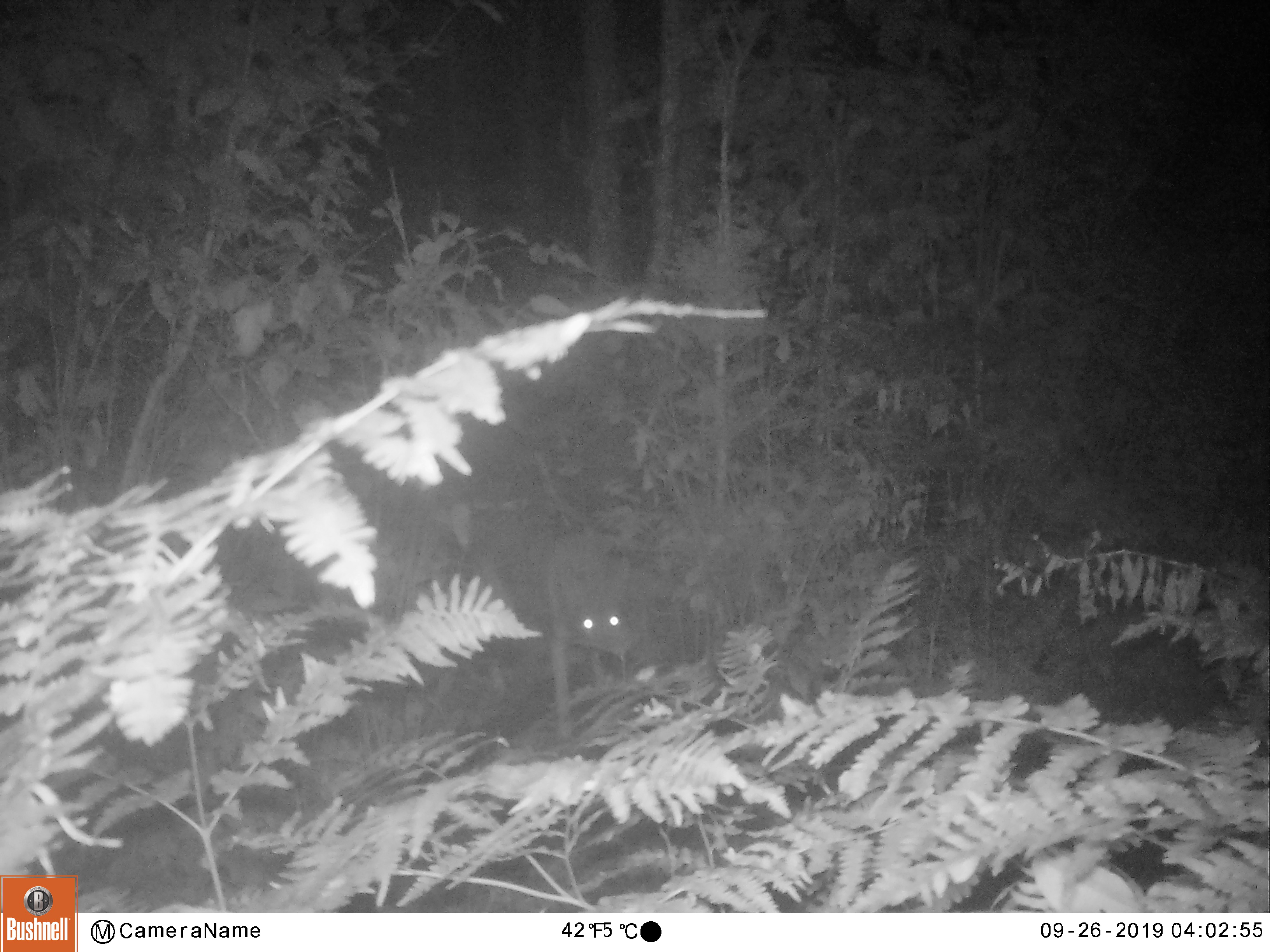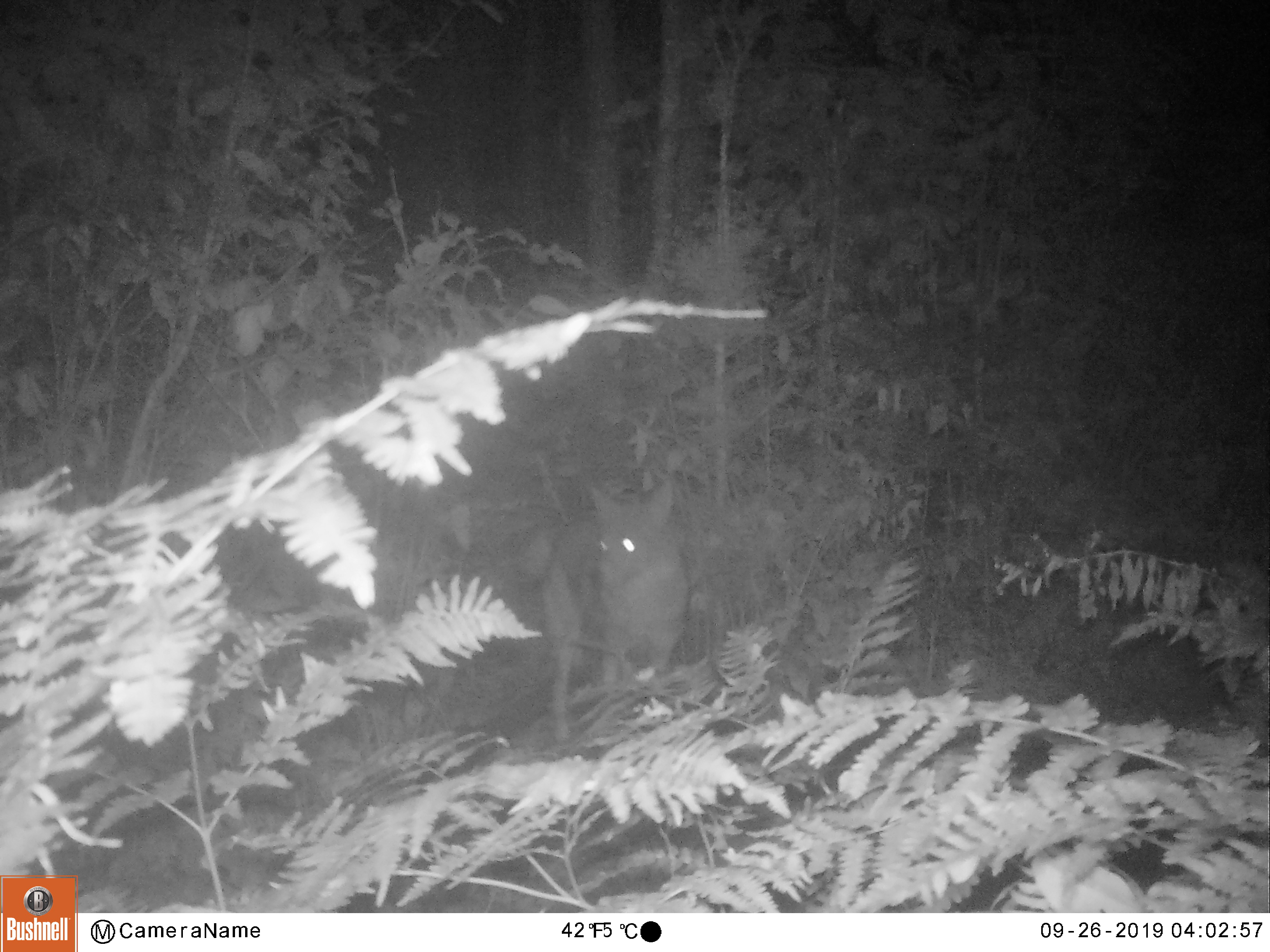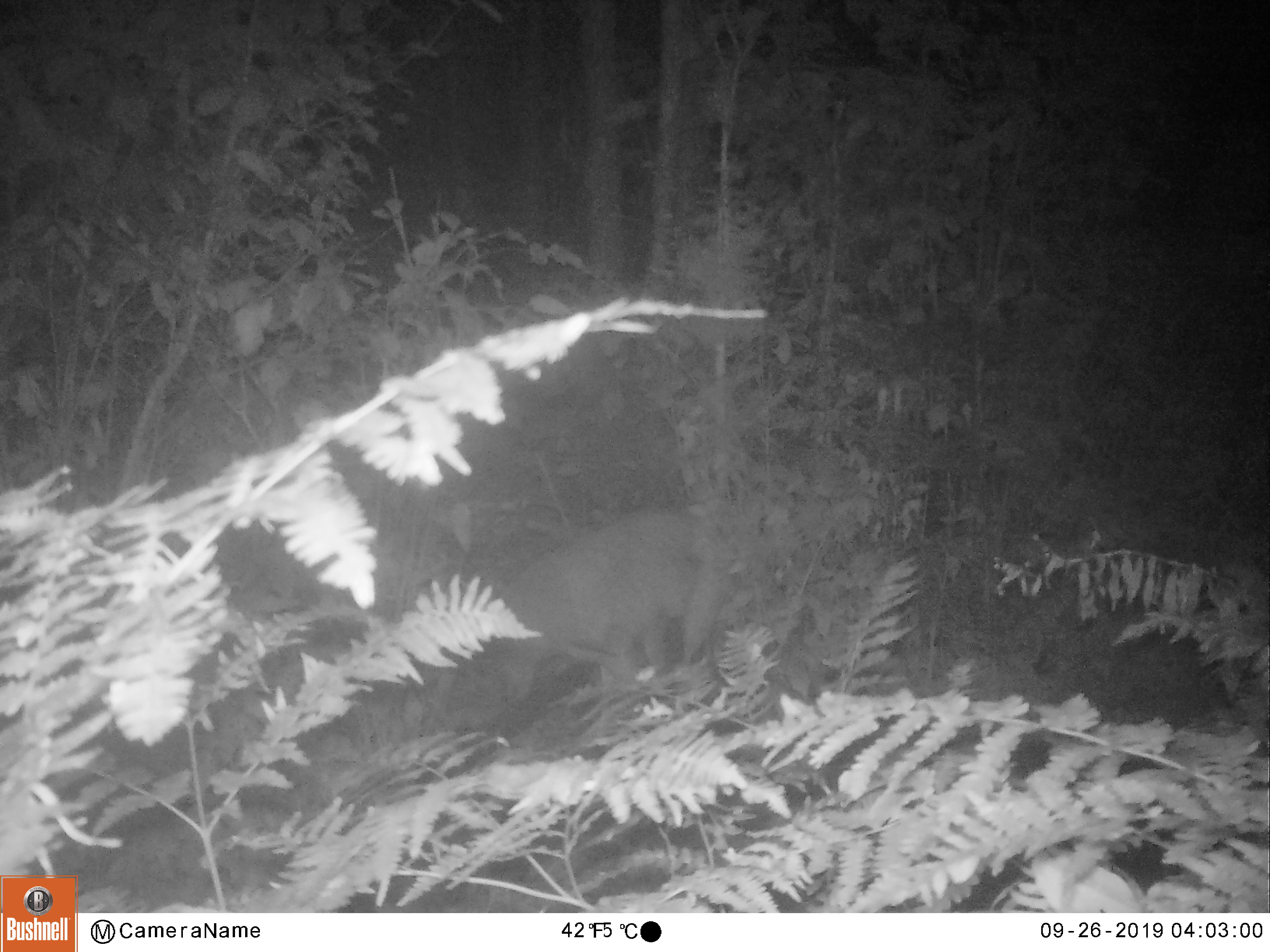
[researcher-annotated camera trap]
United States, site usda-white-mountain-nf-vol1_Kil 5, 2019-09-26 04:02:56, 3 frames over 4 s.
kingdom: Animalia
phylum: Chordata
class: Mammalia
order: Carnivora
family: Canidae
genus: Canis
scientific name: Canis latrans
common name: coyote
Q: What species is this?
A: Coyote (Canis latrans).